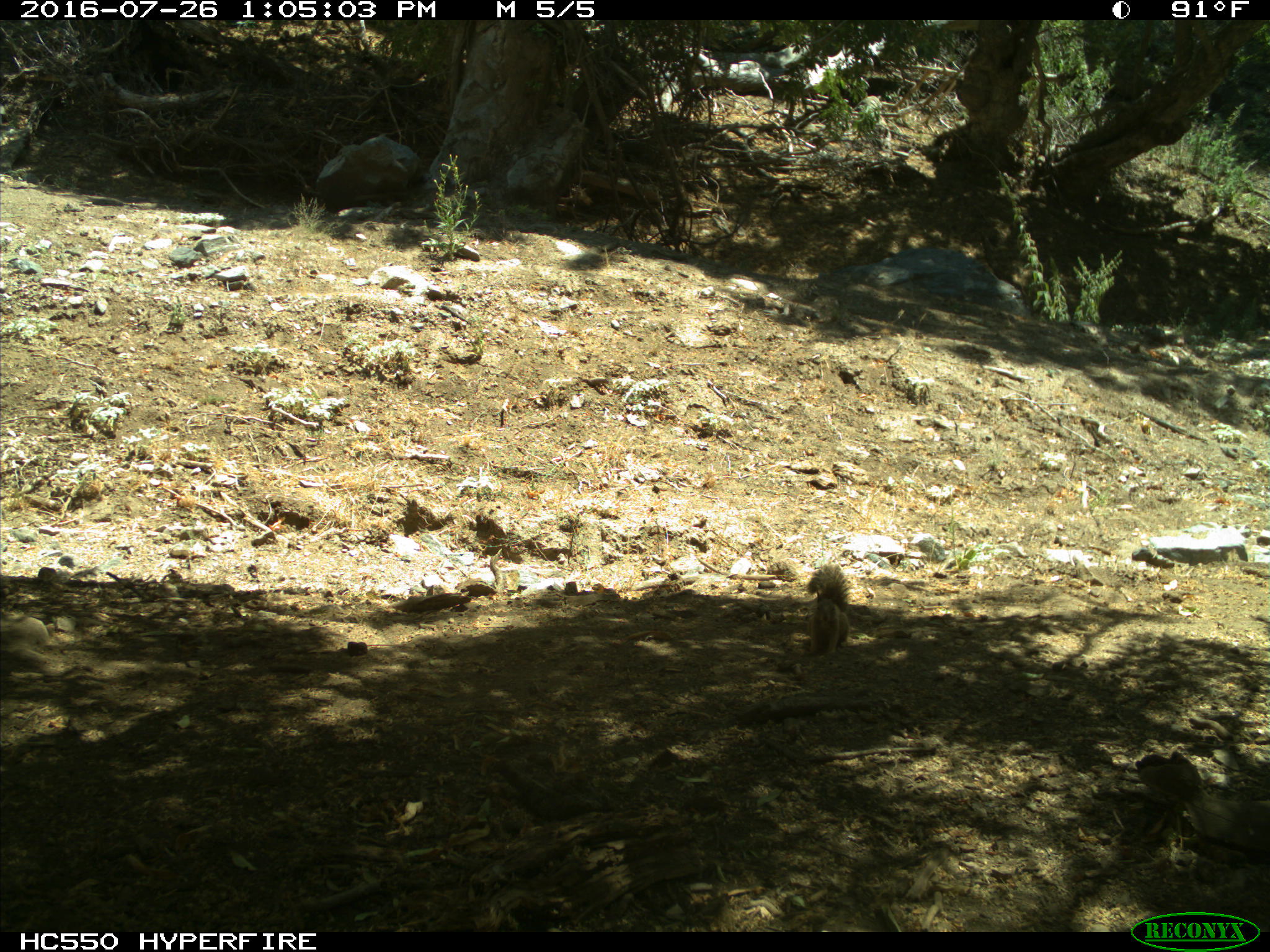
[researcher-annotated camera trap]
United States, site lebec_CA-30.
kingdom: Animalia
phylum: Chordata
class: Mammalia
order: Rodentia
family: Sciuridae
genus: Otospermophilus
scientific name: Otospermophilus beecheyi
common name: california ground squirrel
Otospermophilus beecheyi (california ground squirrel).